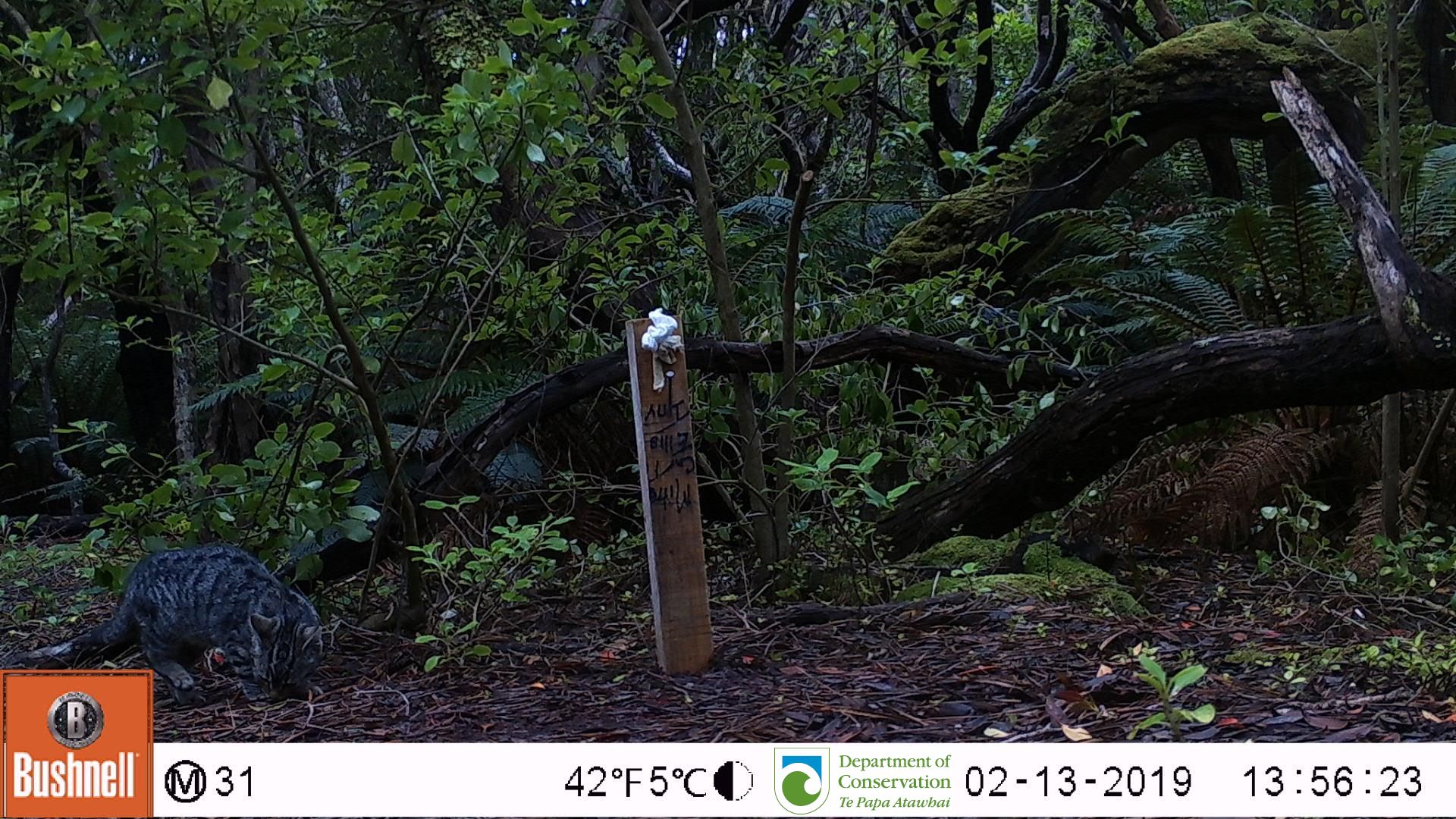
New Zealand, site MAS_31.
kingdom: Animalia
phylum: Chordata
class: Mammalia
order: Carnivora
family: Felidae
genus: Felis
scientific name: Felis catus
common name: domestic cat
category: cat